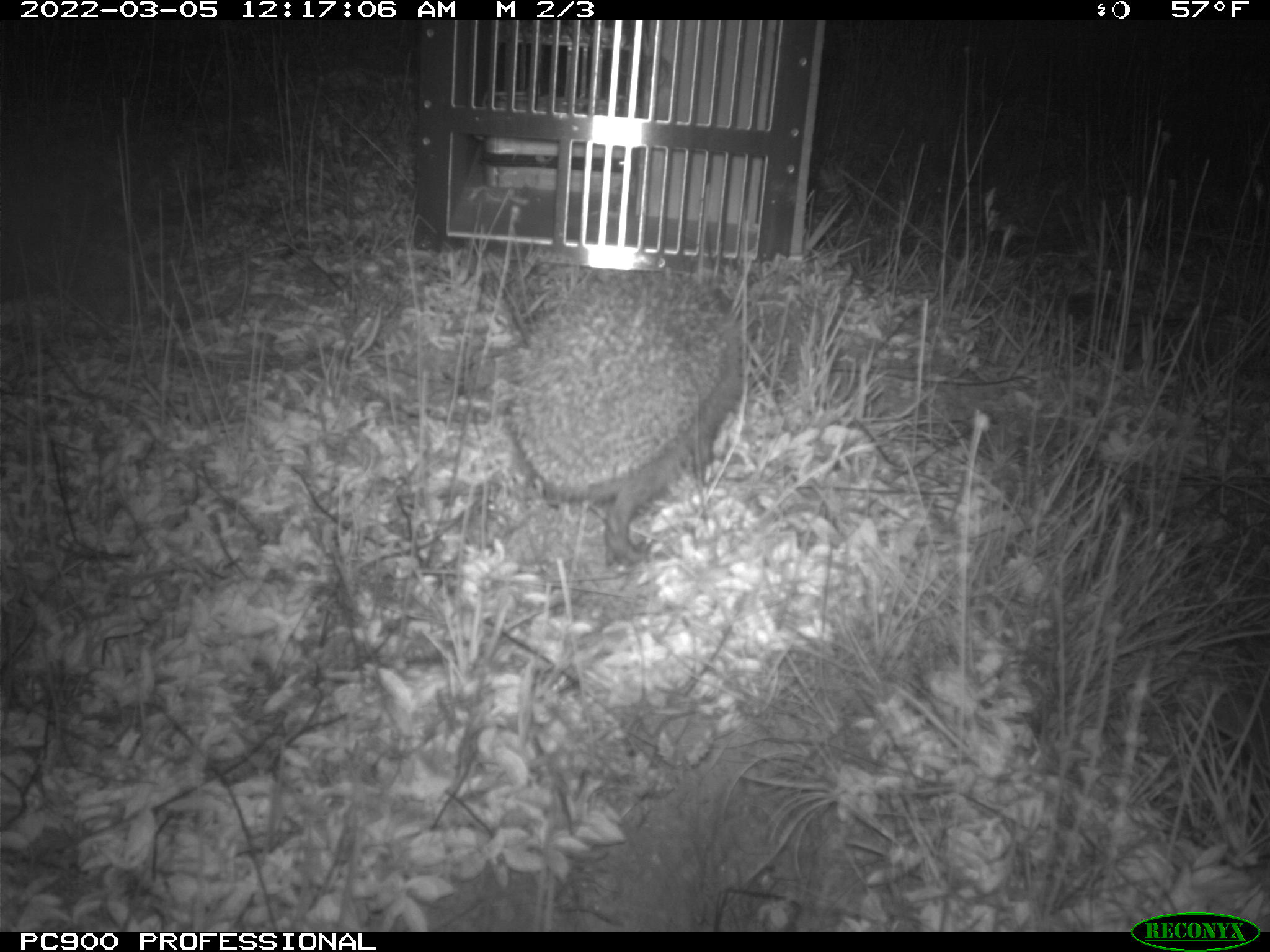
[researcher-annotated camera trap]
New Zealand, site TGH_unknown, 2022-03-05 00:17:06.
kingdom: Animalia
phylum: Chordata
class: Mammalia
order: Eulipotyphla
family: Erinaceidae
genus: Erinaceus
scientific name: Erinaceus europaeus europaeus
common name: european hedgehog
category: hedgehog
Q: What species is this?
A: Hedgehog (european hedgehog) (Erinaceus europaeus europaeus).